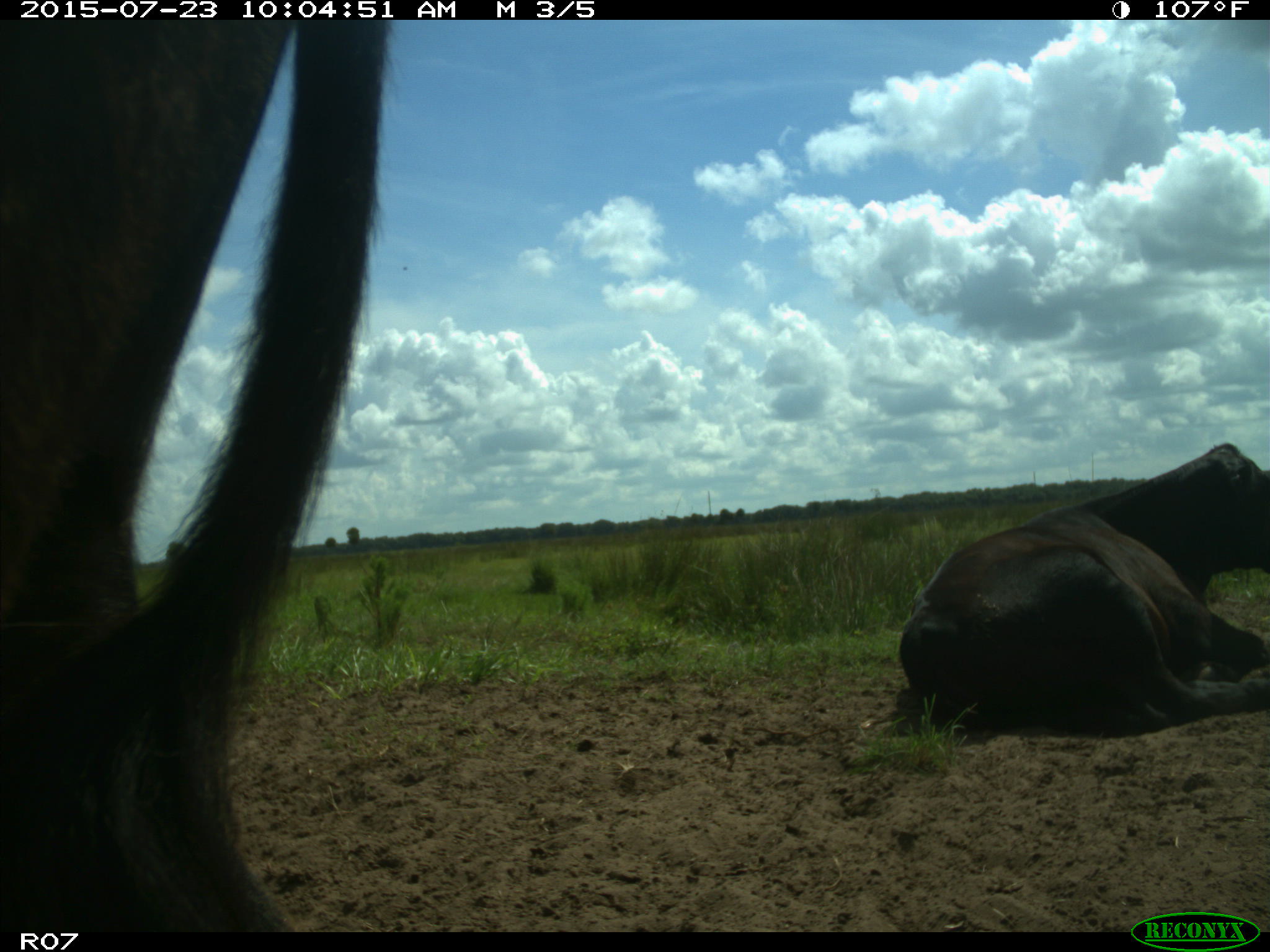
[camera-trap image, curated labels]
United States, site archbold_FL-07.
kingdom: Animalia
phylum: Chordata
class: Mammalia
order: Artiodactyla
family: Bovidae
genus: Bos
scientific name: Bos taurus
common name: domestic cow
Bos taurus (domestic cow).